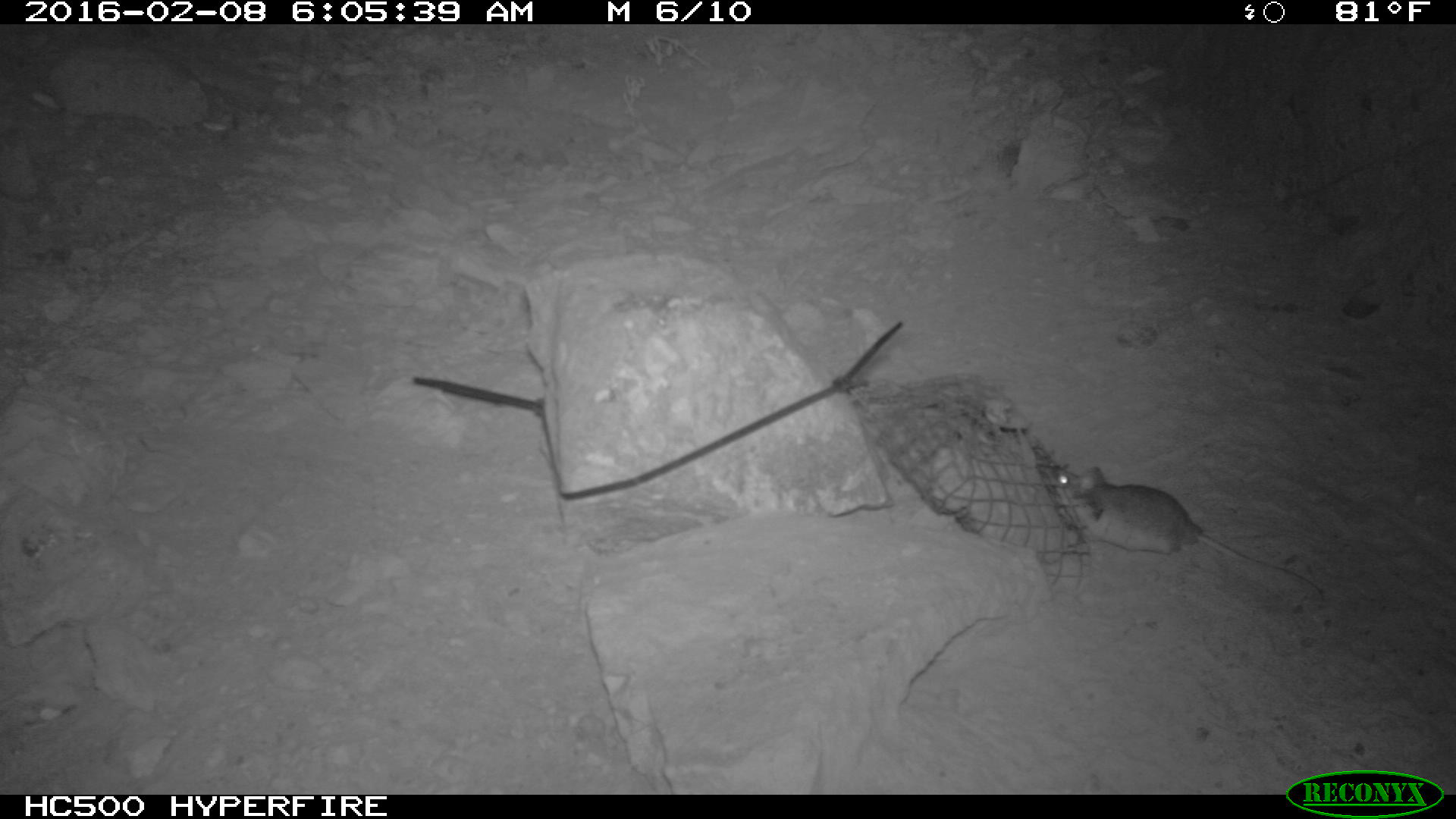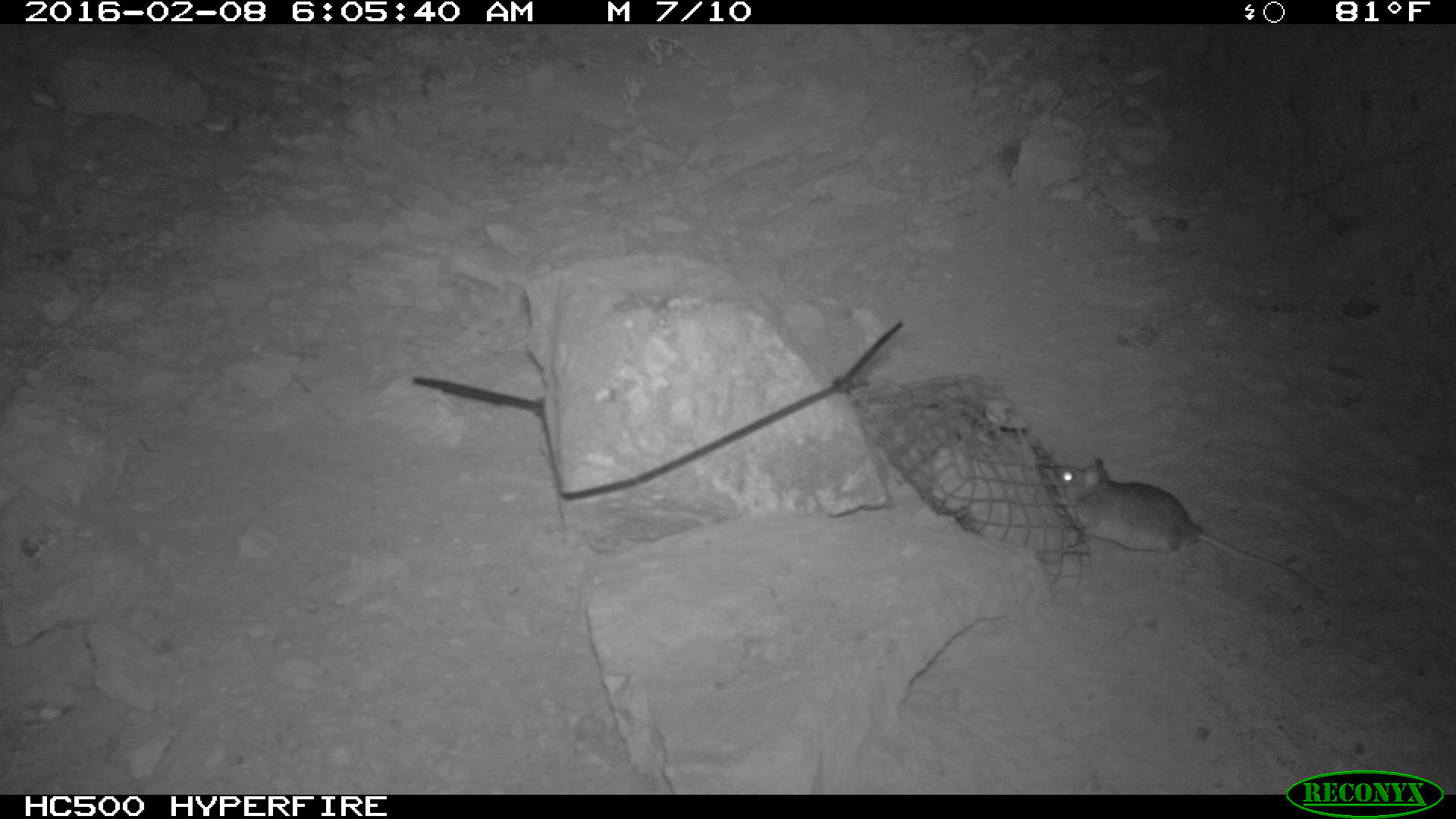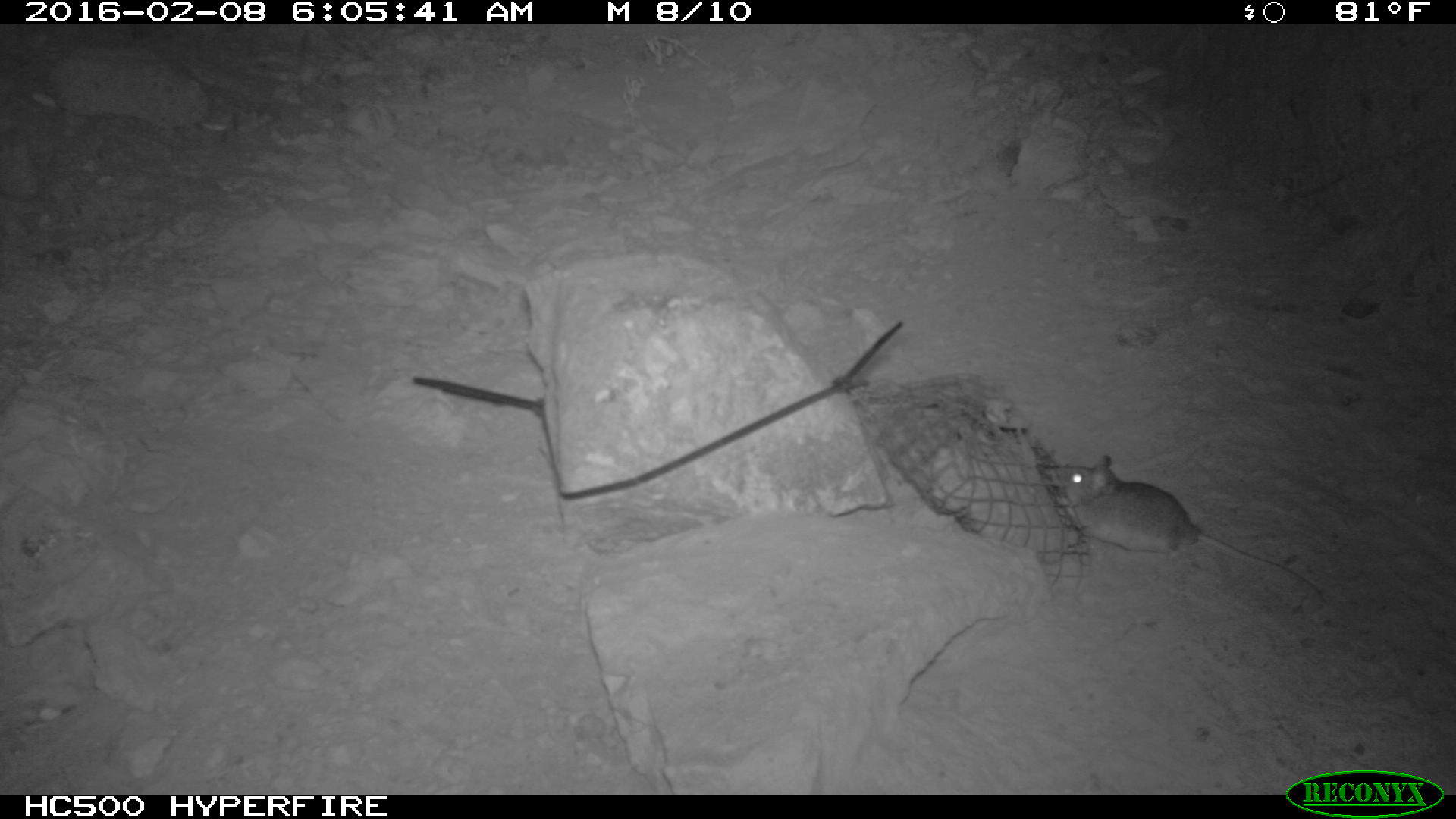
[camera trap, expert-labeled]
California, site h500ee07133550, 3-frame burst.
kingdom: Animalia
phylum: Chordata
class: Mammalia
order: Rodentia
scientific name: Rodentia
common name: rodent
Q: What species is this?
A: Rodent (Rodentia).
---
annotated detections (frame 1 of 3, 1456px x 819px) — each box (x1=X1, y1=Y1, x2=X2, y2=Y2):
rodent: (x1=1056, y1=467, x2=1323, y2=603)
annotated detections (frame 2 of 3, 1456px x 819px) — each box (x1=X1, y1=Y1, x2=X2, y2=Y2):
rodent: (x1=1043, y1=455, x2=1326, y2=607)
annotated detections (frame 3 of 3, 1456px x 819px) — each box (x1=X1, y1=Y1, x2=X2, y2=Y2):
rodent: (x1=1049, y1=455, x2=1322, y2=598)